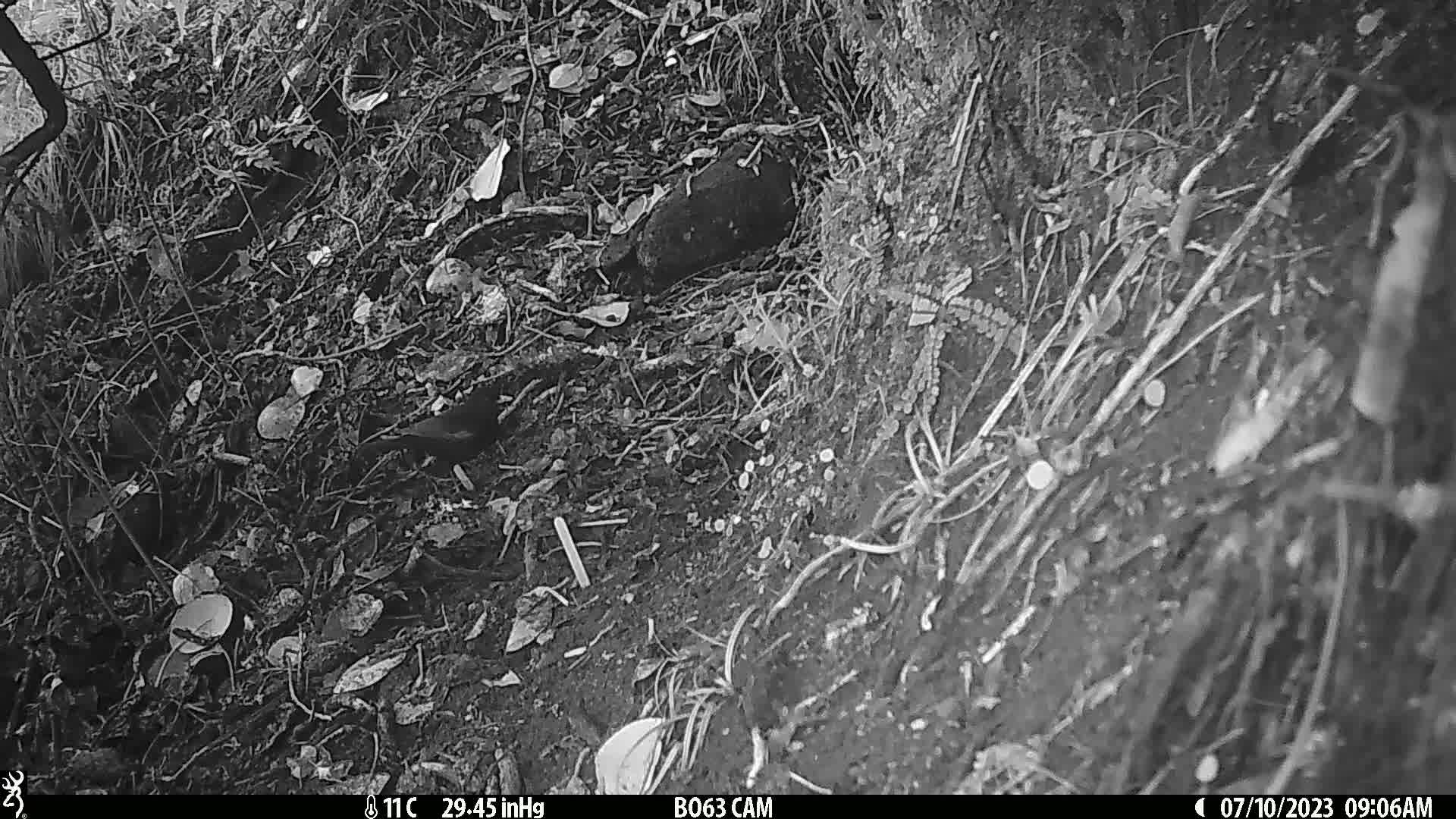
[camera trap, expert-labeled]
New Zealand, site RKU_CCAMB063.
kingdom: Animalia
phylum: Chordata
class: Aves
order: Passeriformes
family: Turdidae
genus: Turdus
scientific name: Turdus merula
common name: eurasian blackbird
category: blackbird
Blackbird (eurasian blackbird) (Turdus merula).